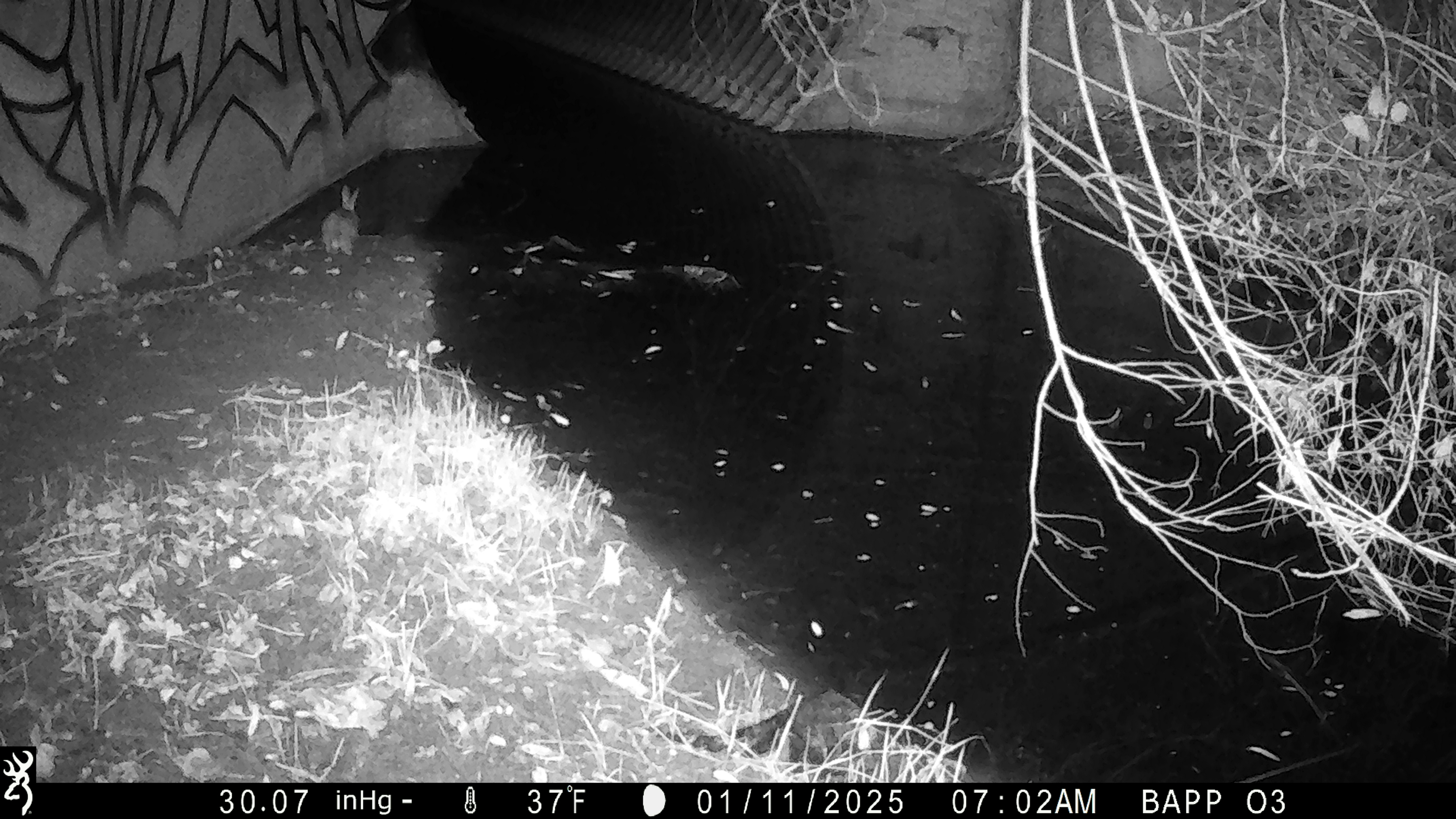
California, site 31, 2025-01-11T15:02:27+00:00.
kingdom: Animalia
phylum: Chordata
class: Mammalia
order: Lagomorpha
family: Leporidae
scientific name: Leporidae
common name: rabbit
Rabbit (Leporidae).